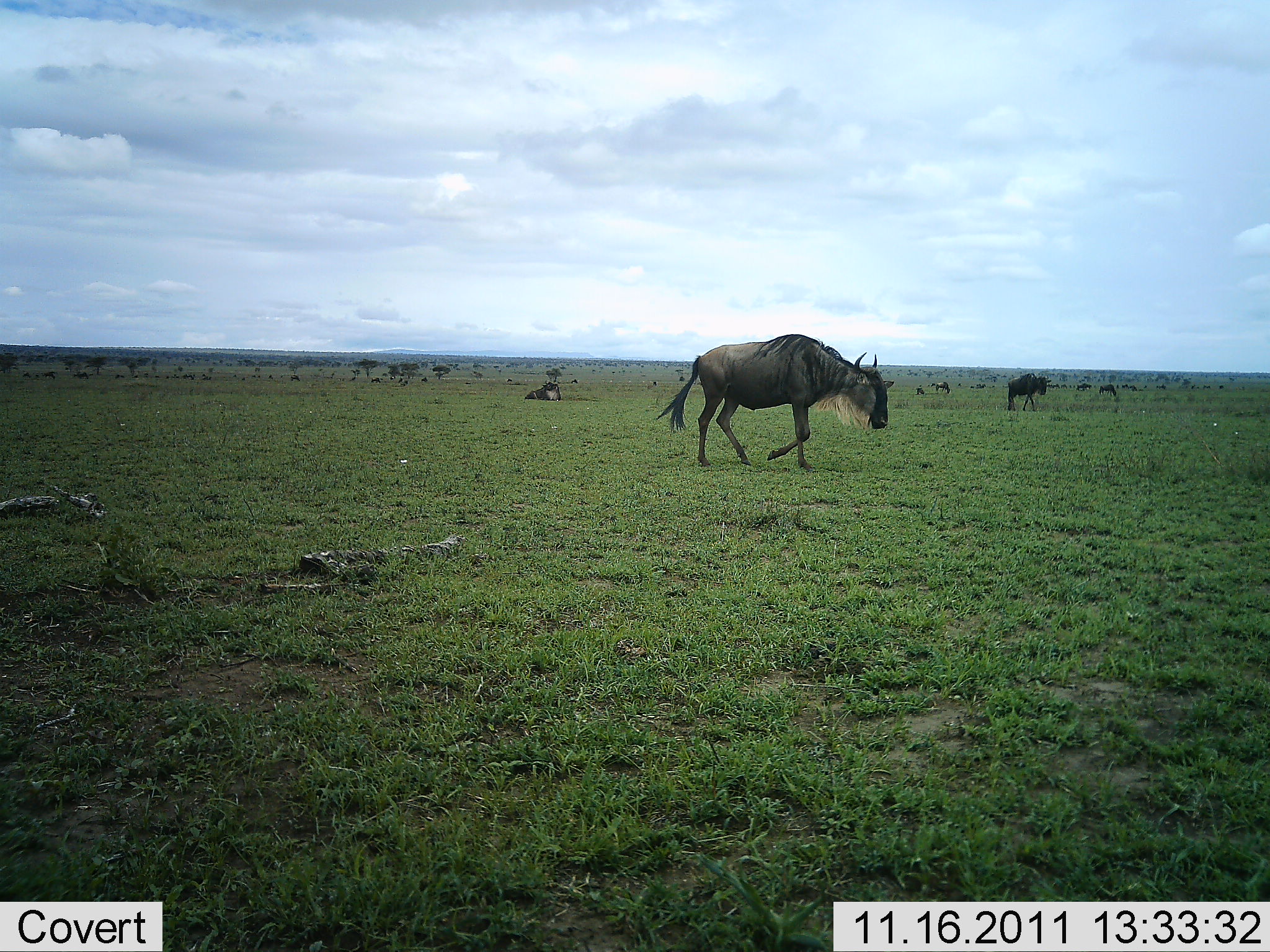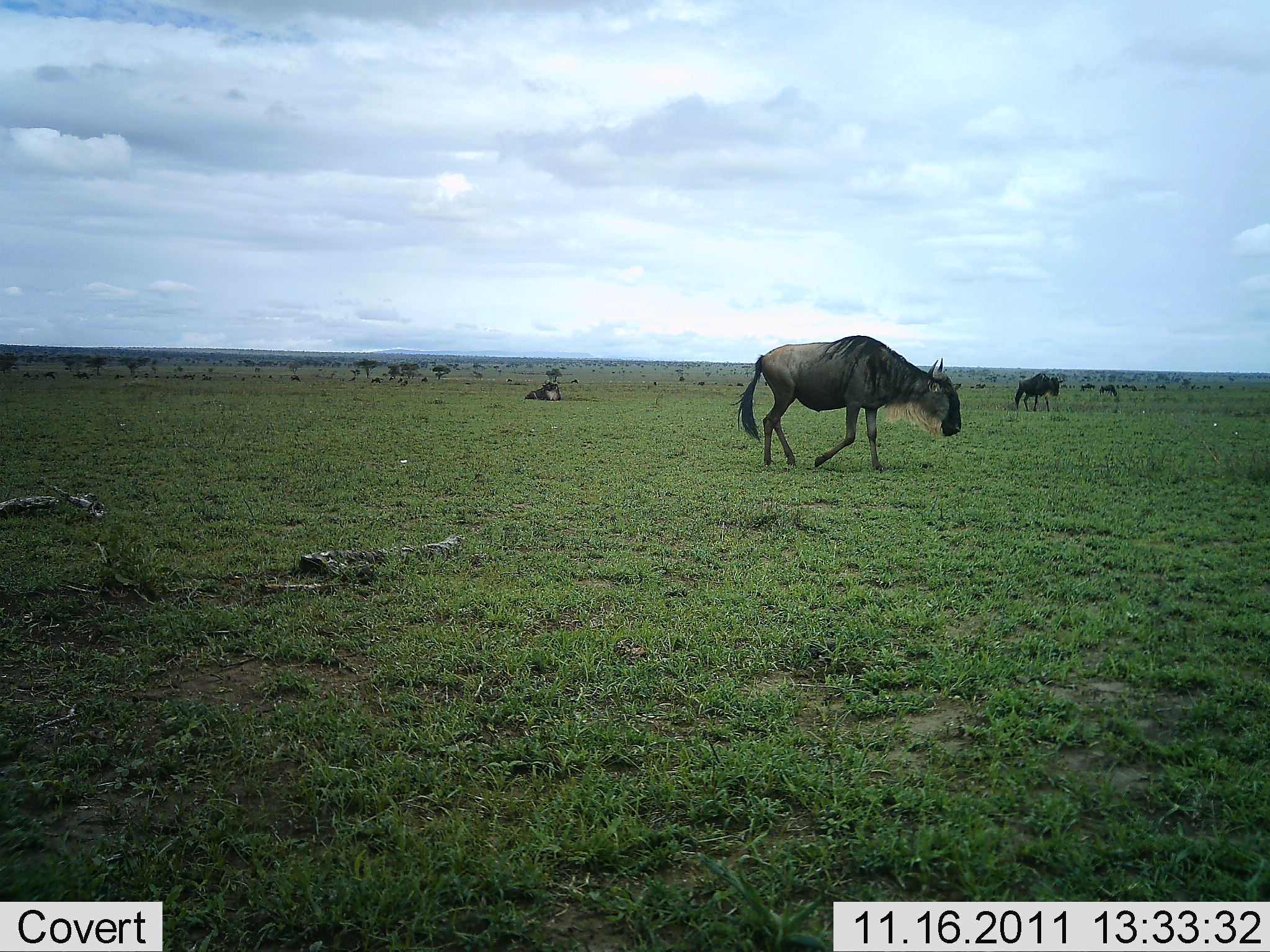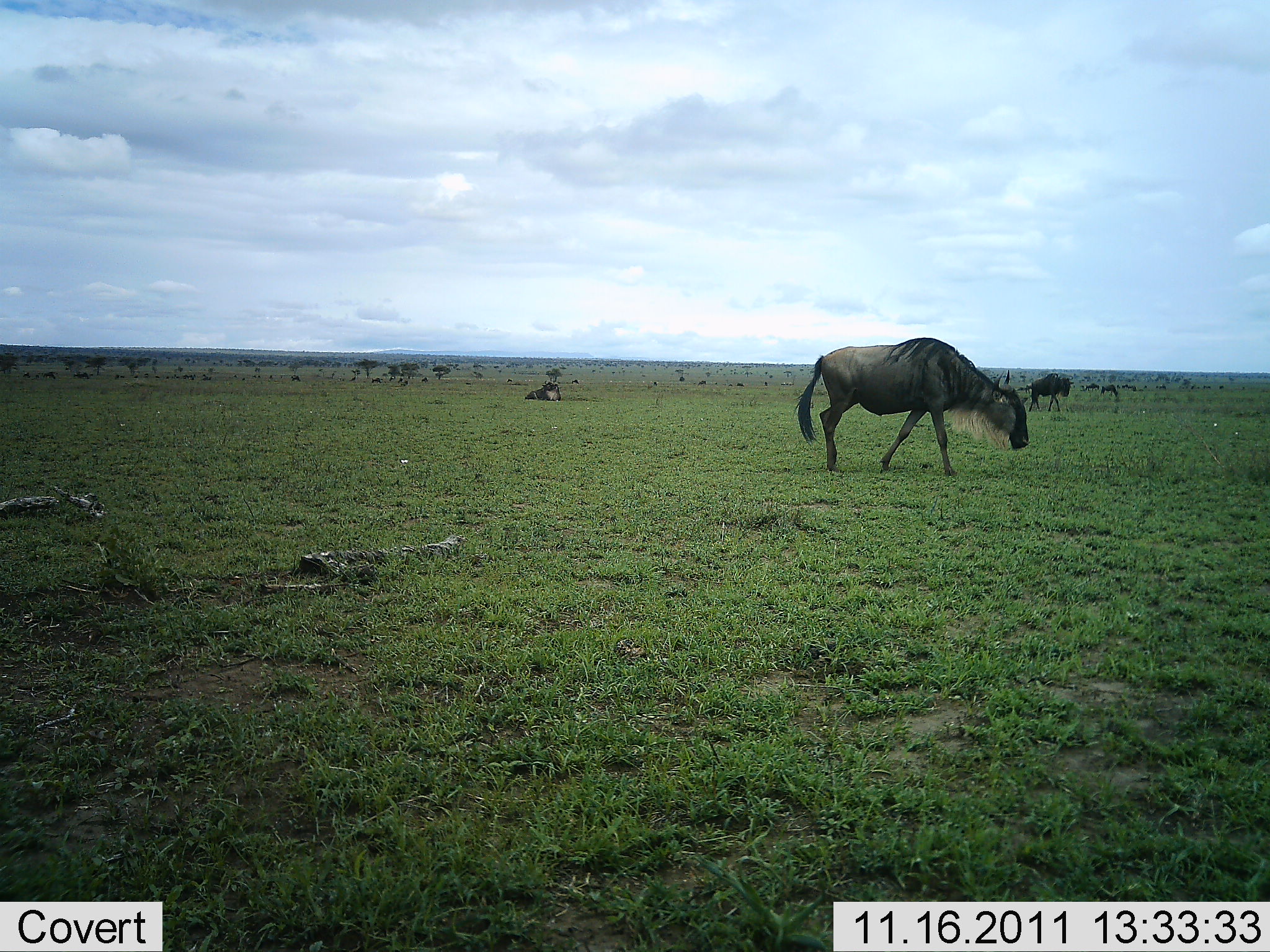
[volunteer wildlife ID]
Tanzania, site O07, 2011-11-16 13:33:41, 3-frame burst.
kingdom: Animalia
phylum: Chordata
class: Mammalia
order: Artiodactyla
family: Bovidae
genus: Connochaetes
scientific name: Connochaetes taurinus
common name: blue wildebeest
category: wildebeest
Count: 4.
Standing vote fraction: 33%.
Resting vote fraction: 42%.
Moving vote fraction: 92%.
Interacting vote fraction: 0%.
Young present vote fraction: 0%.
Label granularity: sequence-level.